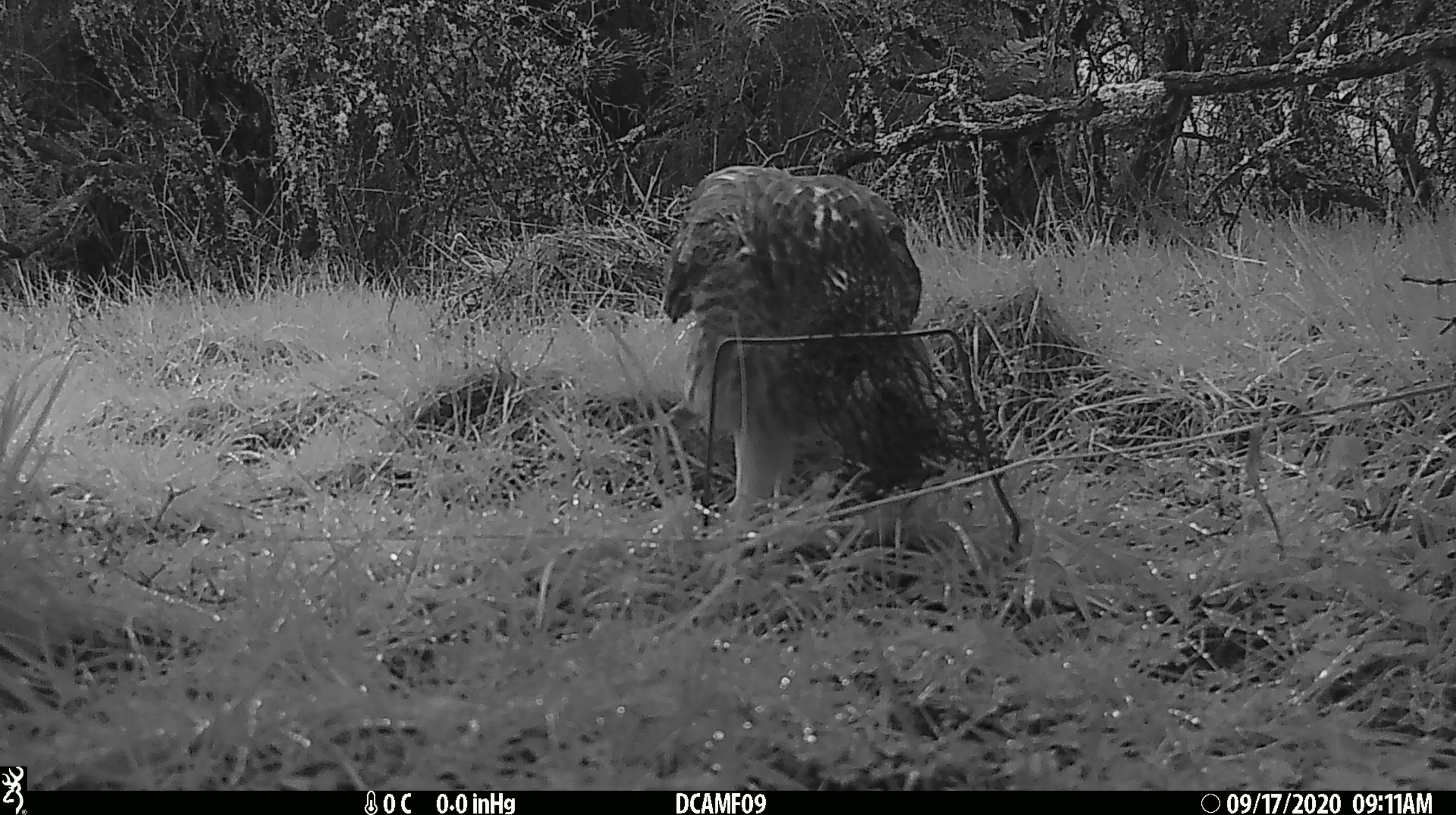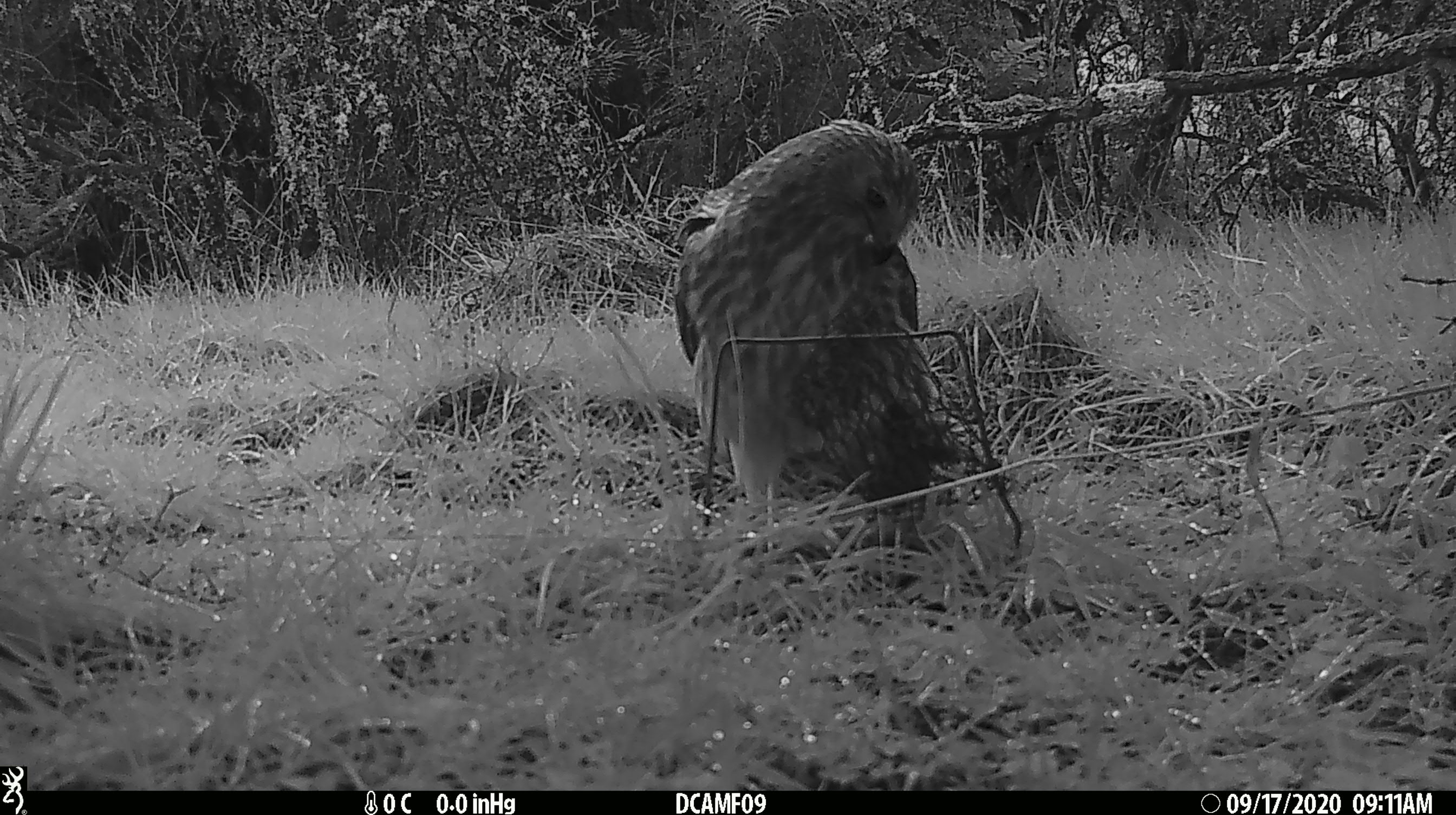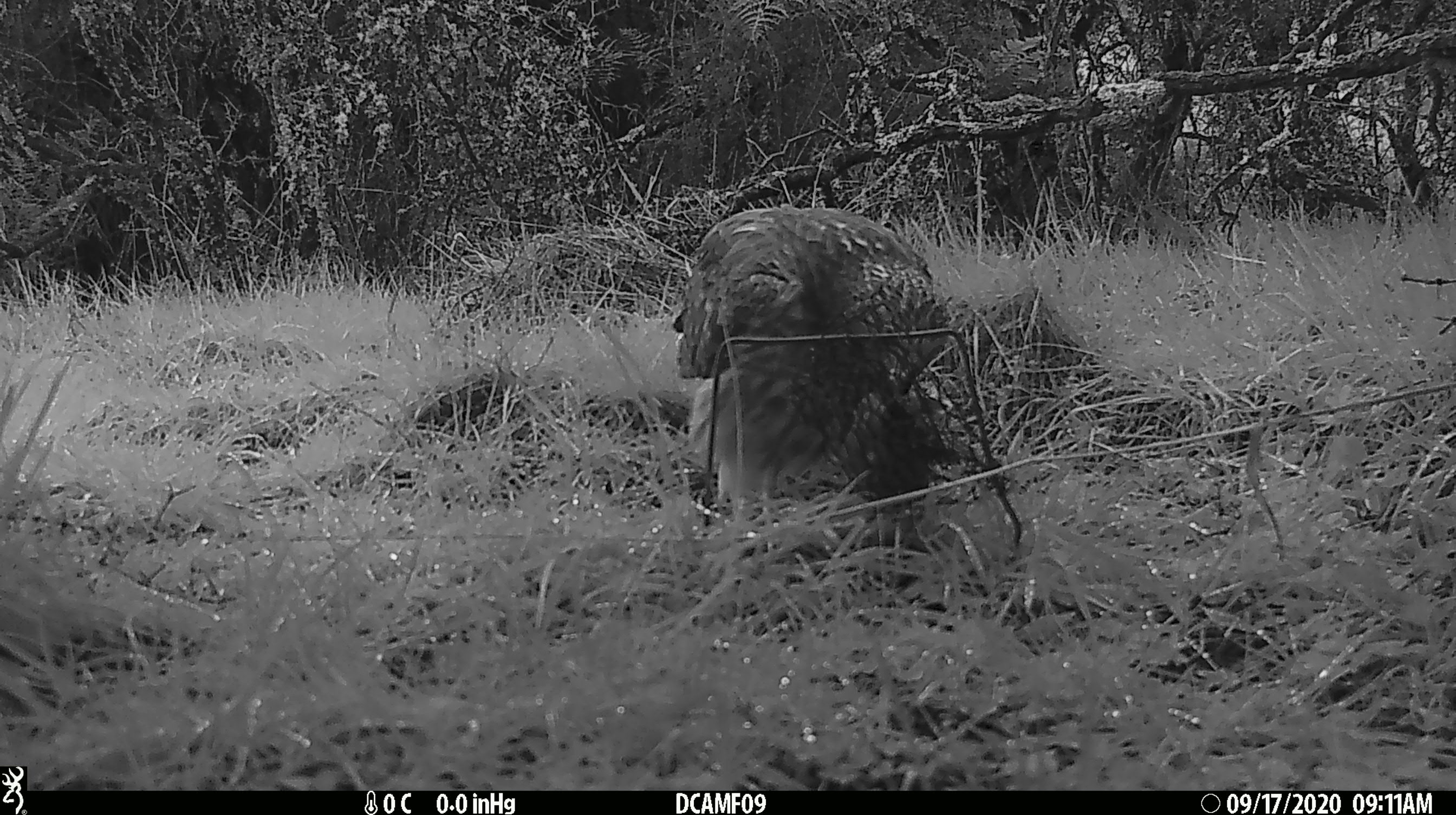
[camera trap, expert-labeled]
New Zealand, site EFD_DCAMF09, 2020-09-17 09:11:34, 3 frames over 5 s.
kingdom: Animalia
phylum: Chordata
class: Aves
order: Accipitriformes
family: Accipitridae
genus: Circus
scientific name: Circus approximans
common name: swamp harrier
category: harrier